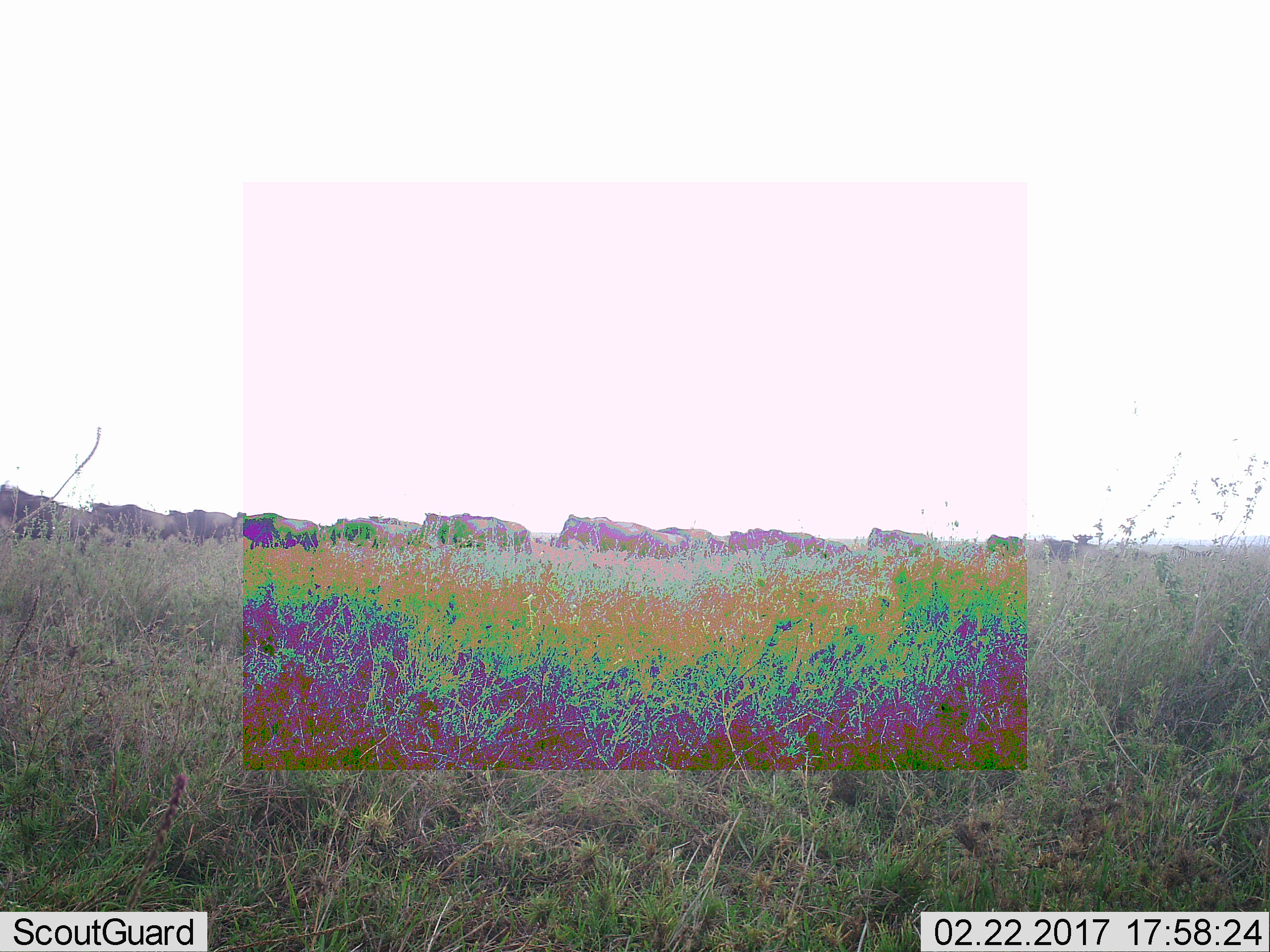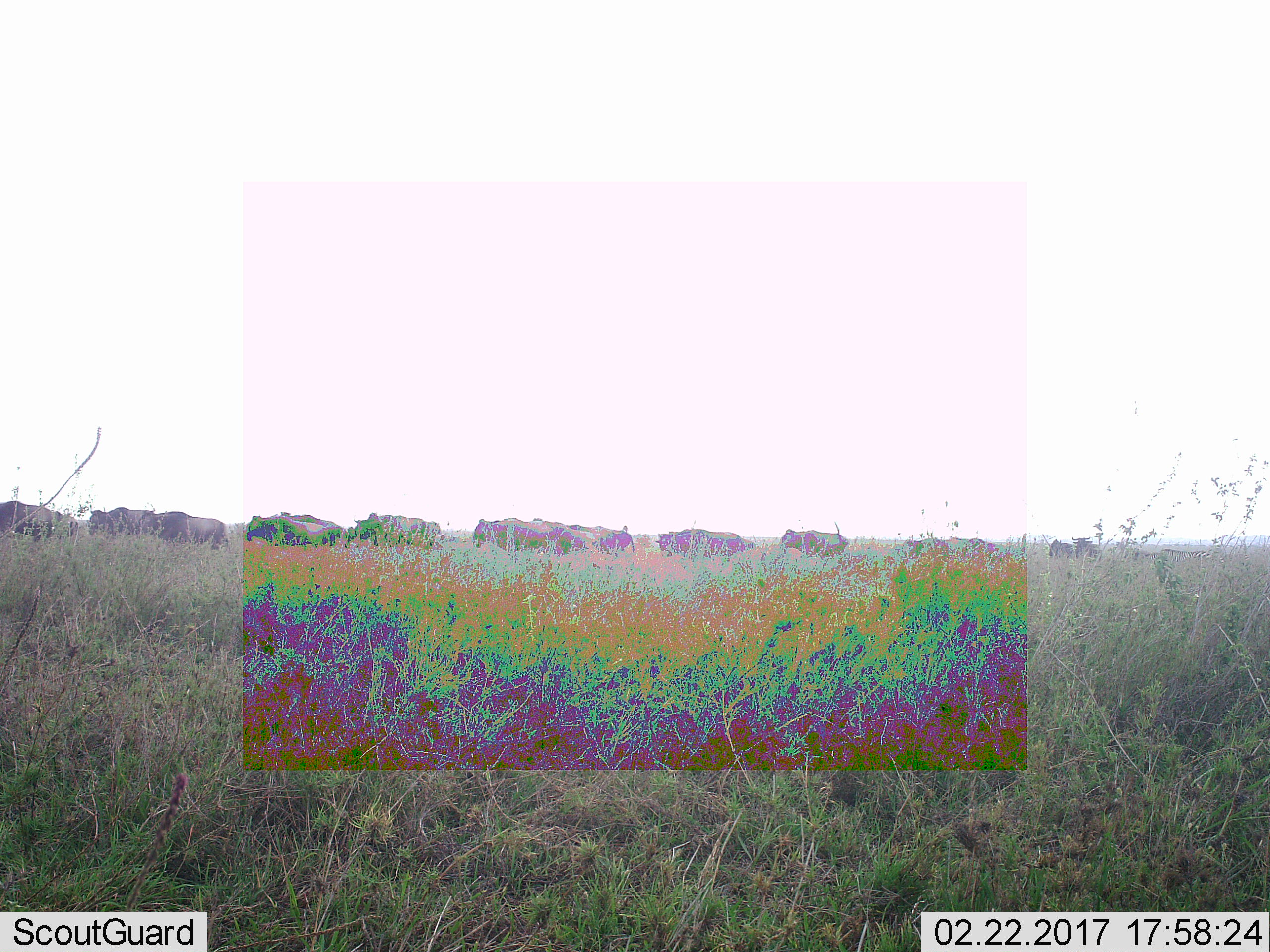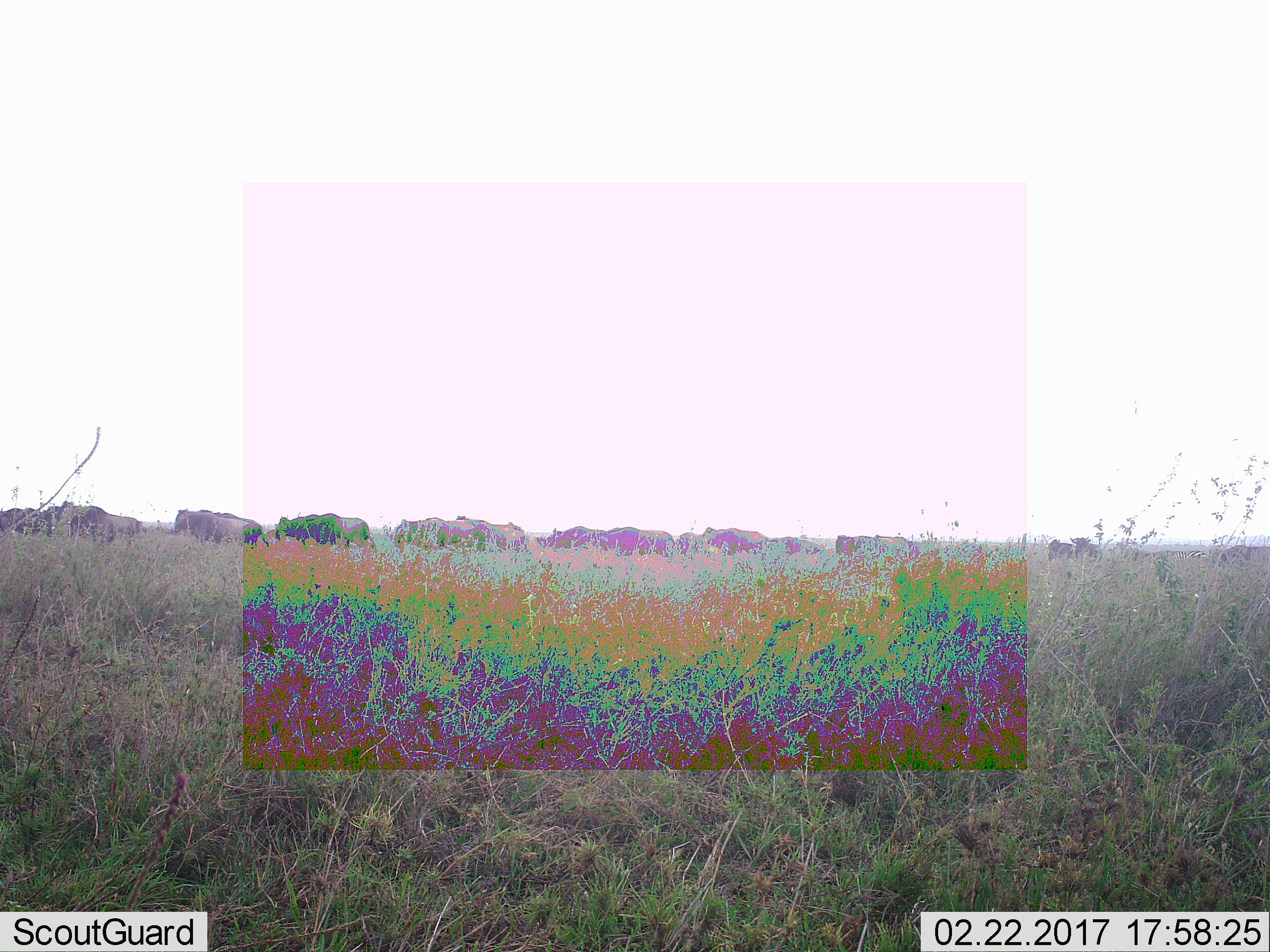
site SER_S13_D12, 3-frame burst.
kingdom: Animalia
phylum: Chordata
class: Mammalia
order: Artiodactyla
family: Bovidae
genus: Connochaetes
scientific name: Connochaetes taurinus taurinus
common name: blue wildebeest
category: wildebeestblue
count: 11-50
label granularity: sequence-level